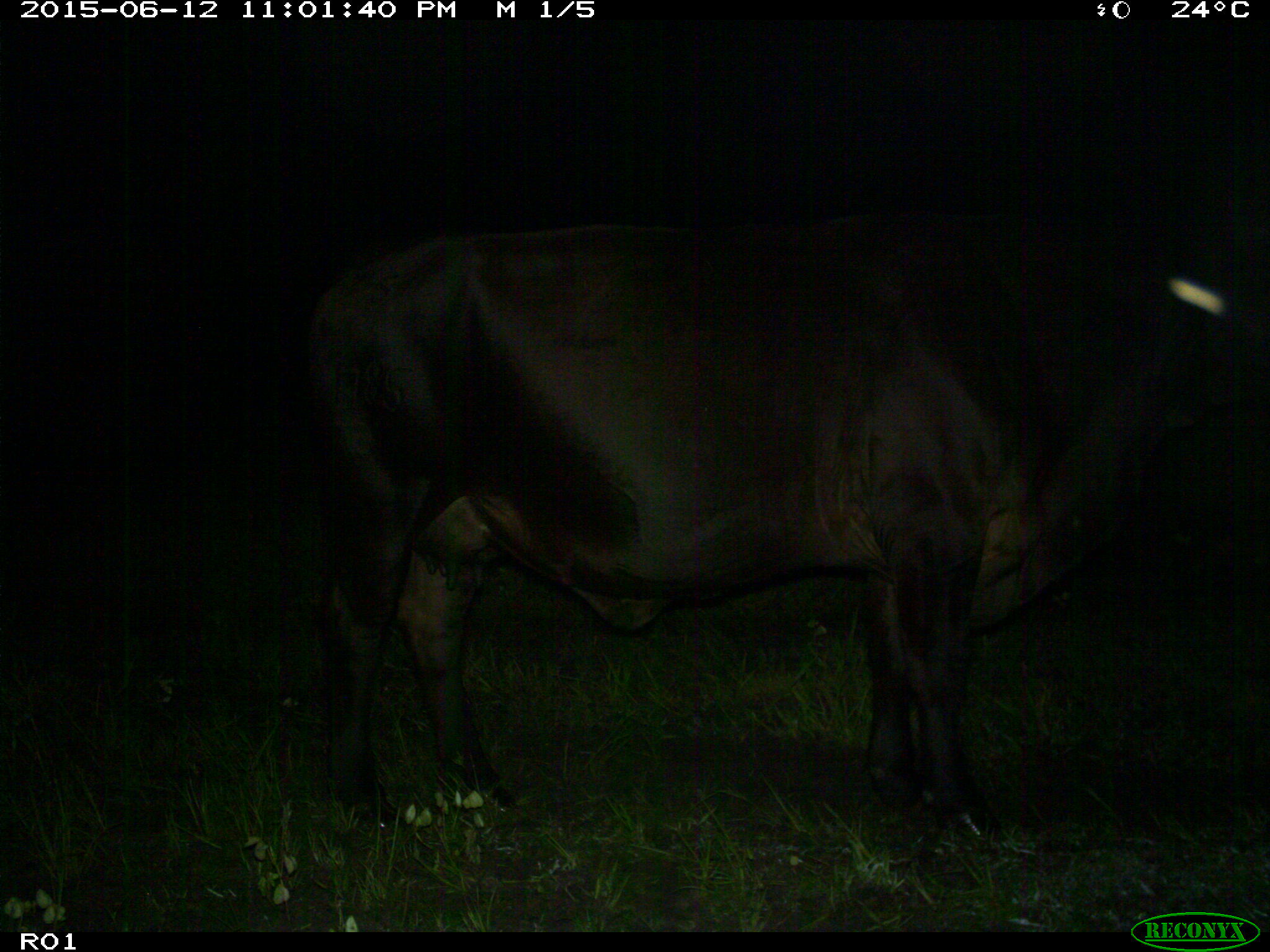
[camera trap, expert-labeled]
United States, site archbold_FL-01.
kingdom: Animalia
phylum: Chordata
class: Mammalia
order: Artiodactyla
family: Bovidae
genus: Bos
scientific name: Bos taurus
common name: domestic cow